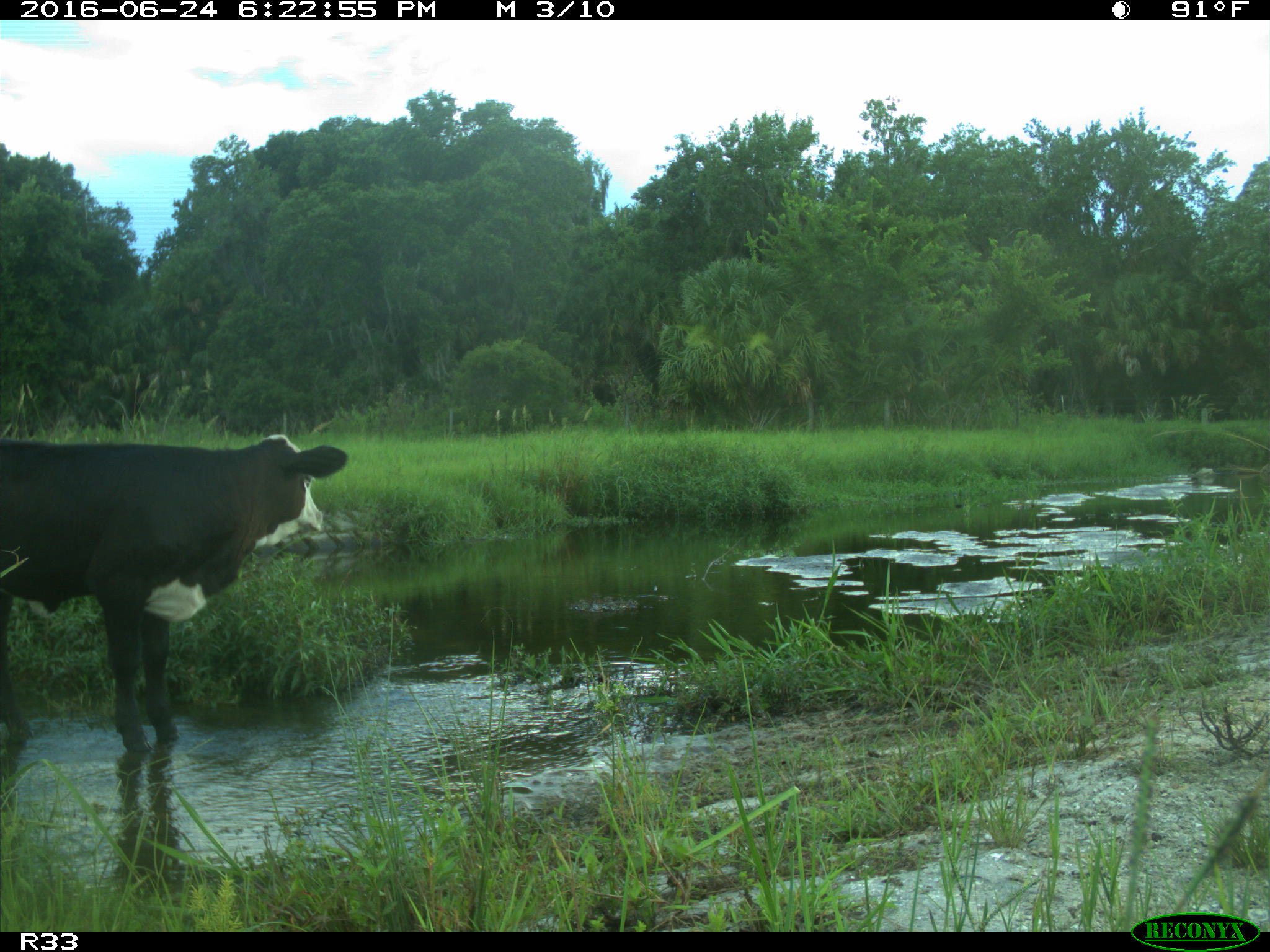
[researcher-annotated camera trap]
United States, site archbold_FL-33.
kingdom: Animalia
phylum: Chordata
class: Mammalia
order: Artiodactyla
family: Bovidae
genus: Bos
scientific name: Bos taurus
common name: domestic cow